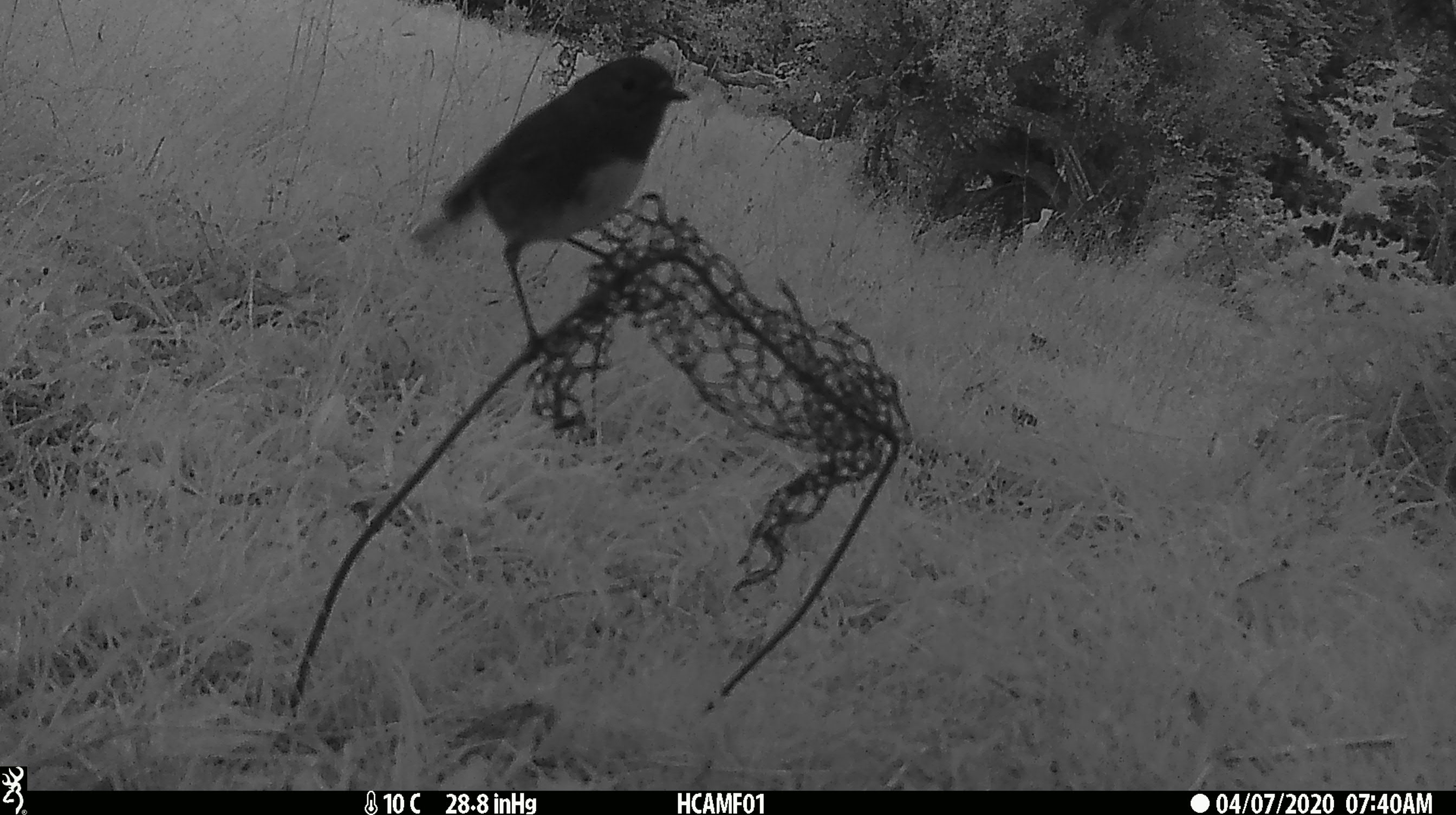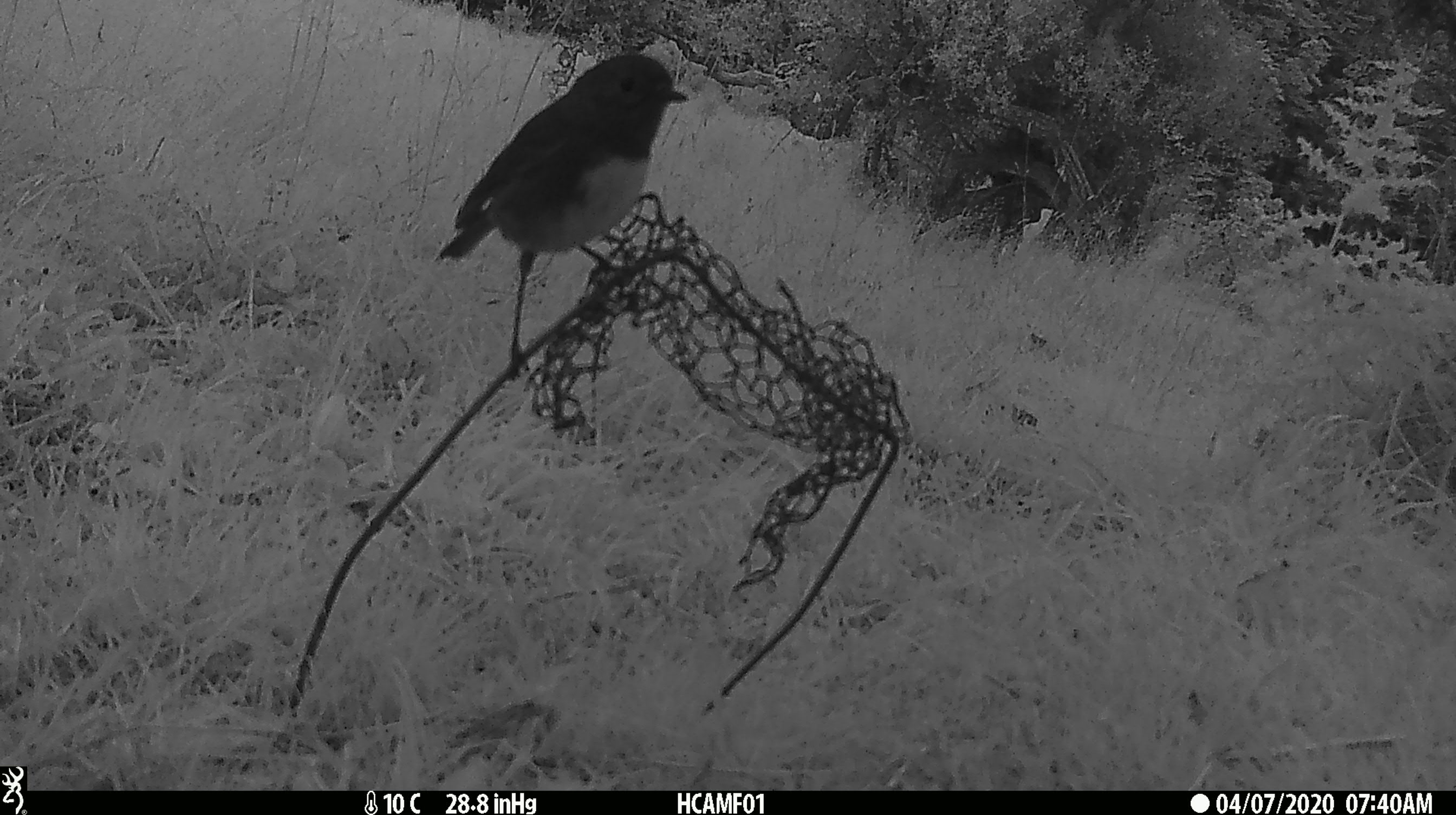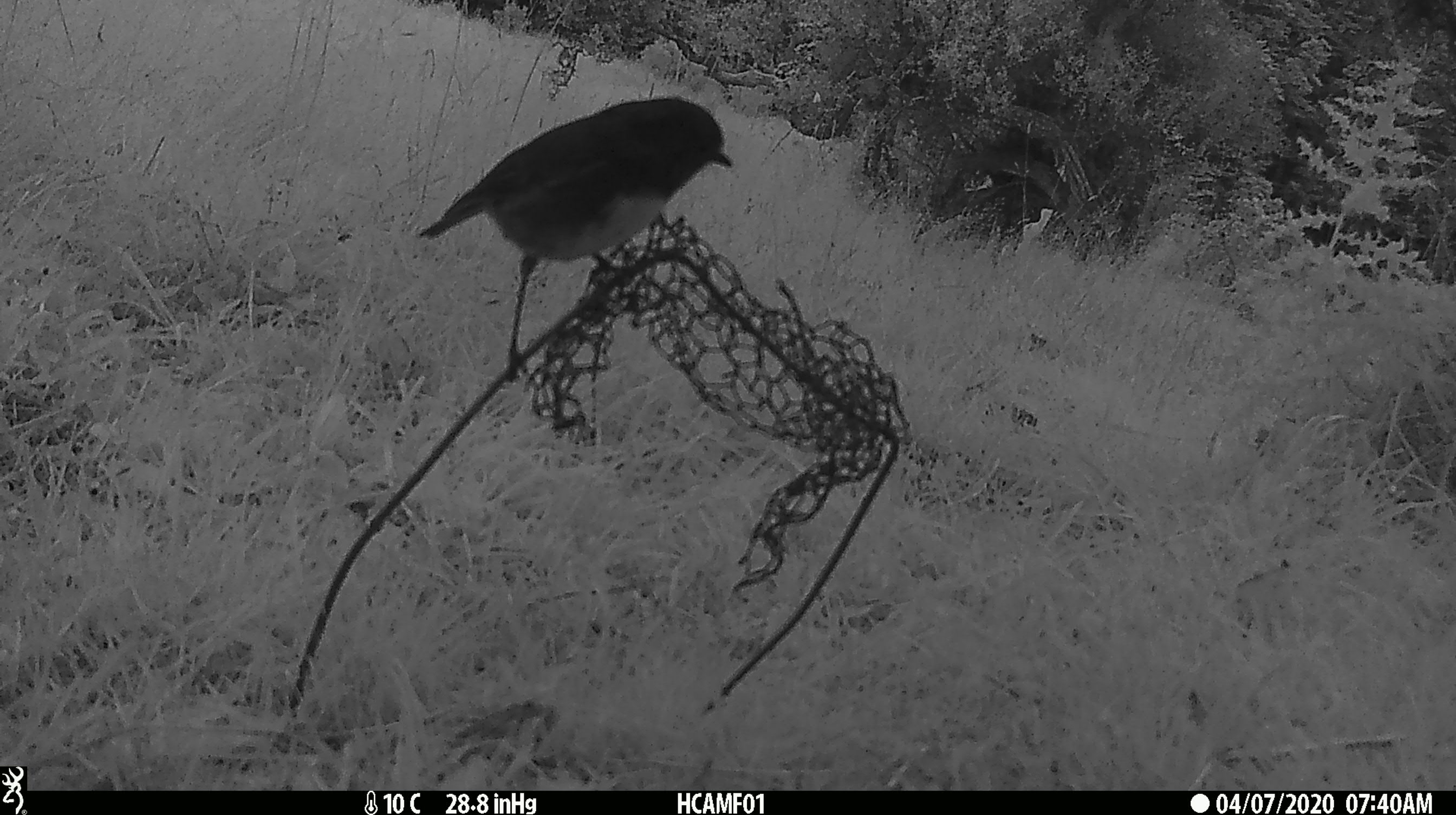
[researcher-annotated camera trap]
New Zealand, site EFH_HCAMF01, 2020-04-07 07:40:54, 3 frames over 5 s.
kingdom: Animalia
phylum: Chordata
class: Aves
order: Passeriformes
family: Petroicidae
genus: Petroica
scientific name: Petroica australis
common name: new zealand robin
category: robin